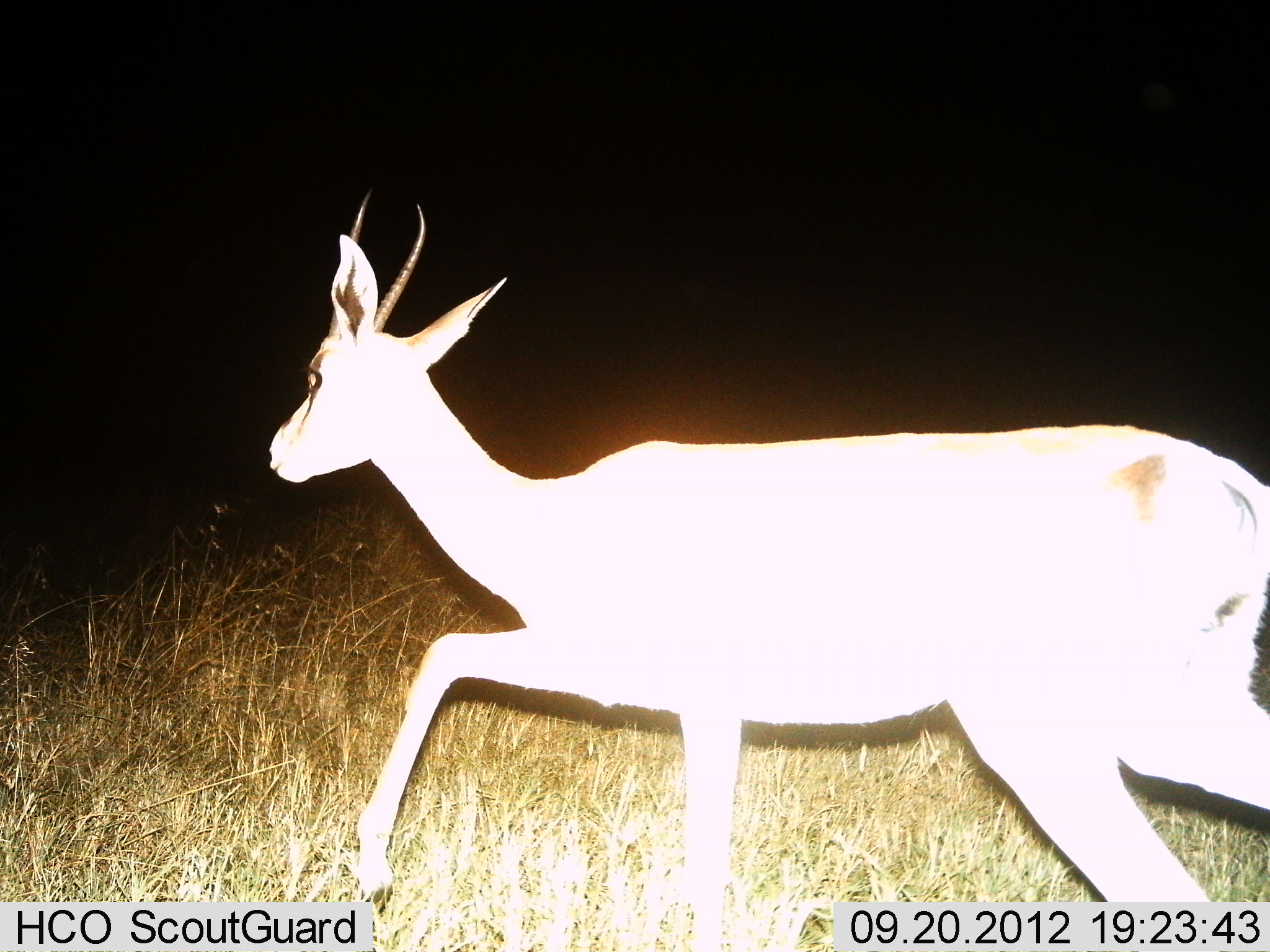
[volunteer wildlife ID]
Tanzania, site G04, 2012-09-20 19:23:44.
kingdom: Animalia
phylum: Chordata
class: Mammalia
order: Artiodactyla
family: Bovidae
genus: Nanger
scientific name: Nanger granti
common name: grant's gazelle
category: gazellegrants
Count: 1.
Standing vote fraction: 10%.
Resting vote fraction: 0%.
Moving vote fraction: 90%.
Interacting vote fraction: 0%.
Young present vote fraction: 0%.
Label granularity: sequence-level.